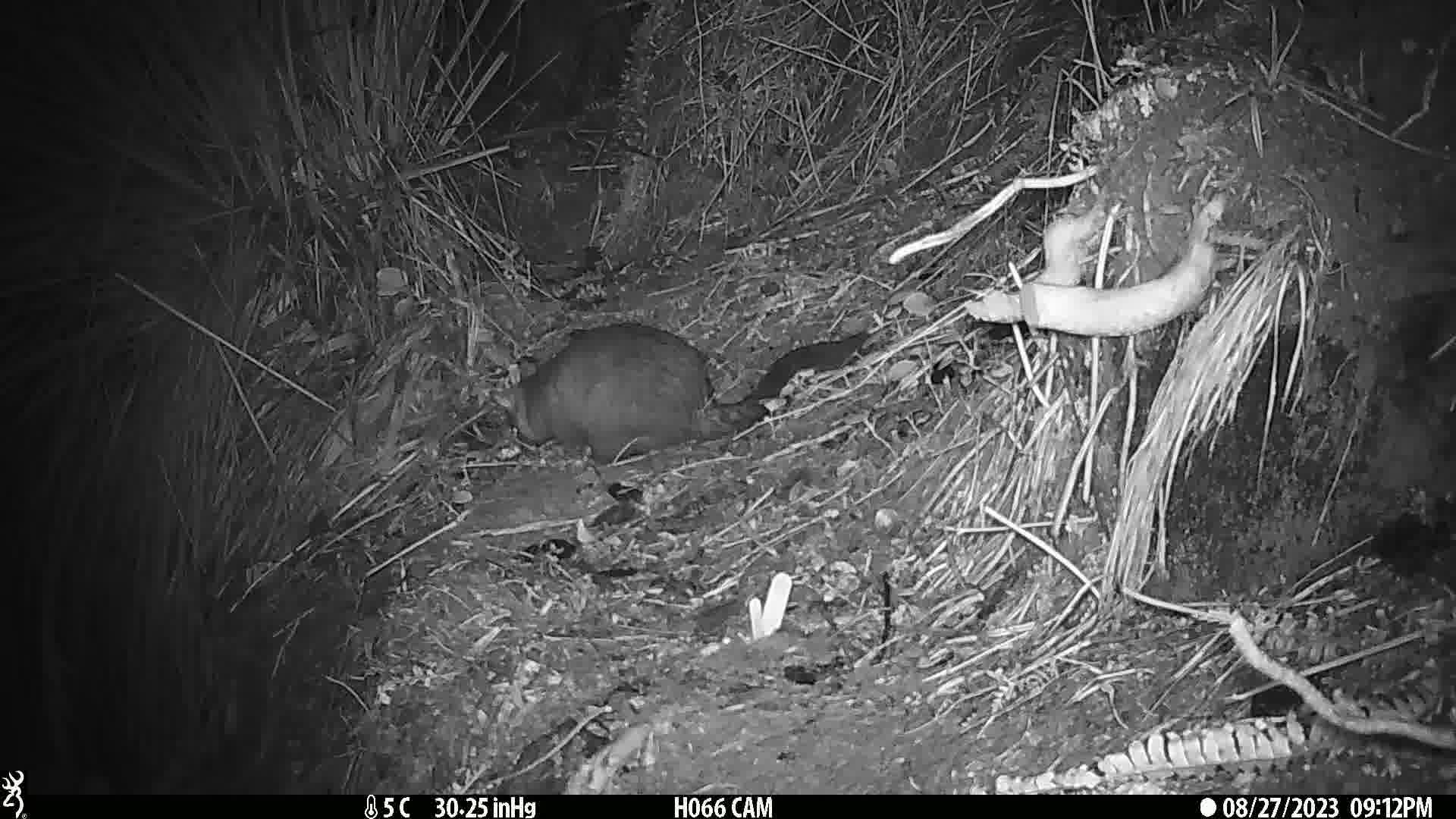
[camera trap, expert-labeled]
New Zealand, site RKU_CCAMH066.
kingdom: Animalia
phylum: Chordata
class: Mammalia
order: Diprotodontia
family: Phalangeridae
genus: Trichosurus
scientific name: Trichosurus vulpecula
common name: common brushtail possum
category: possum